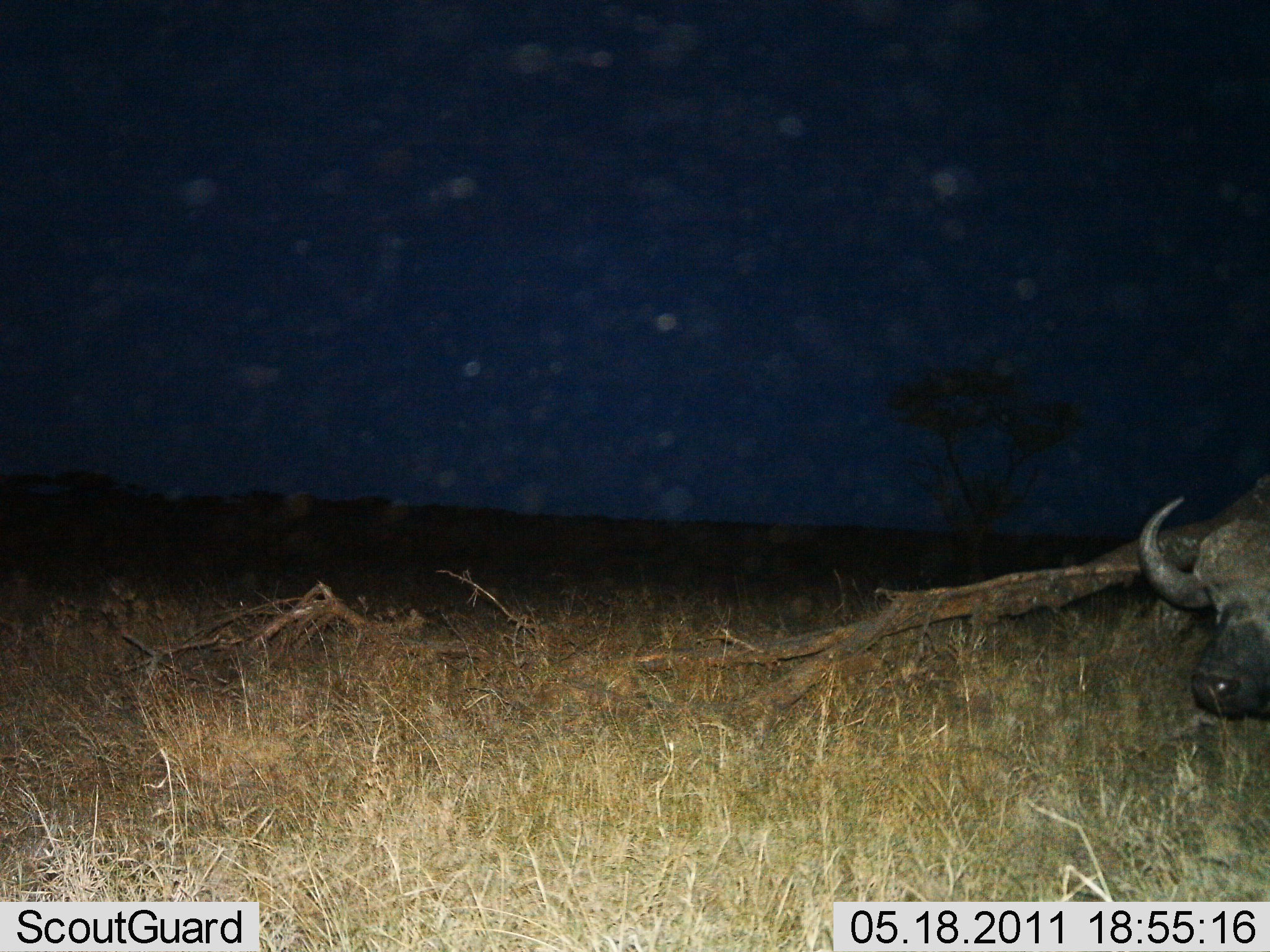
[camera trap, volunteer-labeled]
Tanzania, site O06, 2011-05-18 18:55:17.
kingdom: Animalia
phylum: Chordata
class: Mammalia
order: Artiodactyla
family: Bovidae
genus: Syncerus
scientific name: Syncerus caffer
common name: cape buffalo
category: buffalo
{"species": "buffalo (cape buffalo) (Syncerus caffer)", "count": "1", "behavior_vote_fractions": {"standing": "60%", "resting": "20%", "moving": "20%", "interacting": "0%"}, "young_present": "0%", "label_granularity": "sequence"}